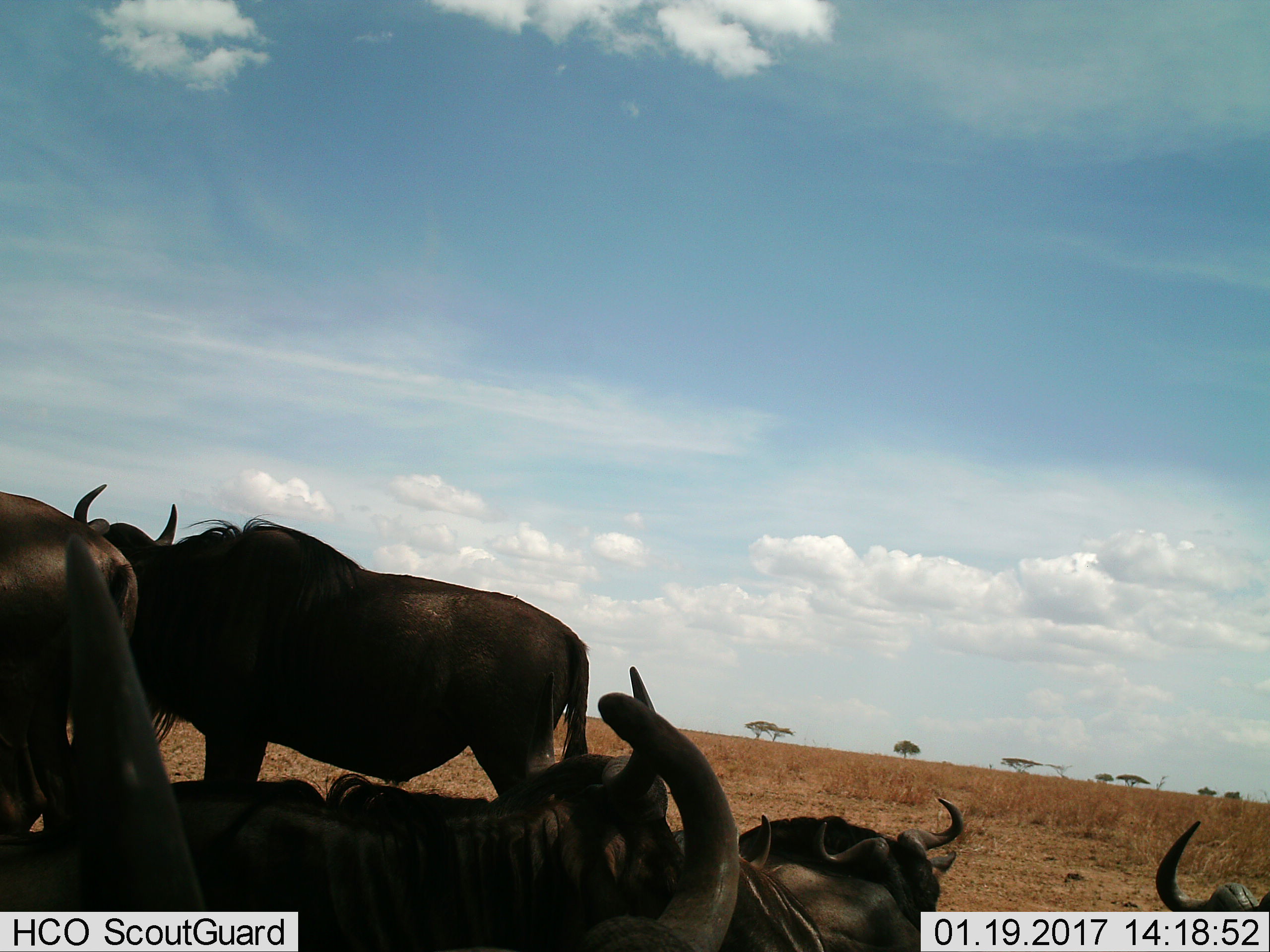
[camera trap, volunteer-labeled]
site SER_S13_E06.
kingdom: Animalia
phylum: Chordata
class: Mammalia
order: Artiodactyla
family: Bovidae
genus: Connochaetes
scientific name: Connochaetes taurinus taurinus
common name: blue wildebeest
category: wildebeestblue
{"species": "wildebeestblue (blue wildebeest) (Connochaetes taurinus taurinus)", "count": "6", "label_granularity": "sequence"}